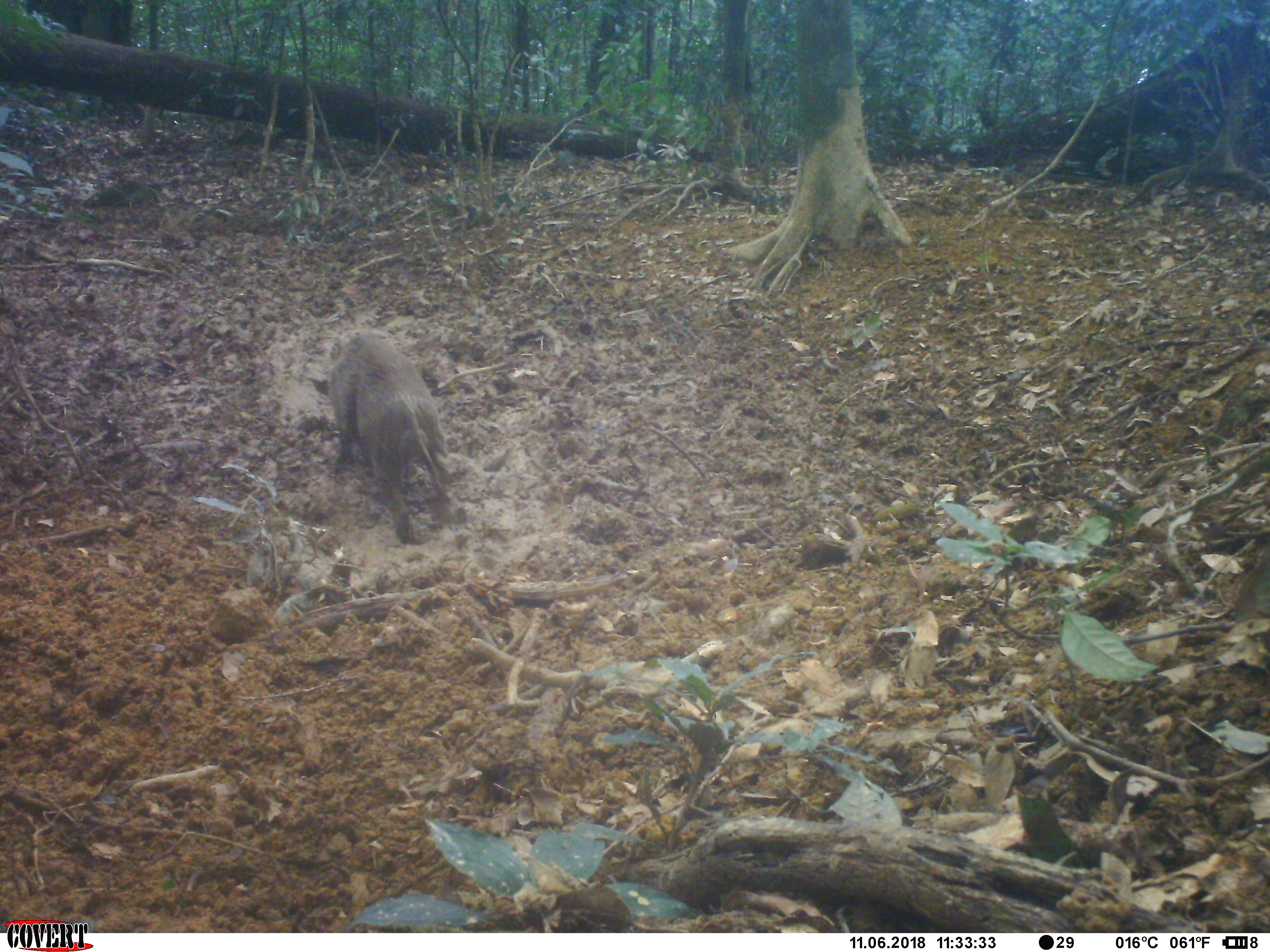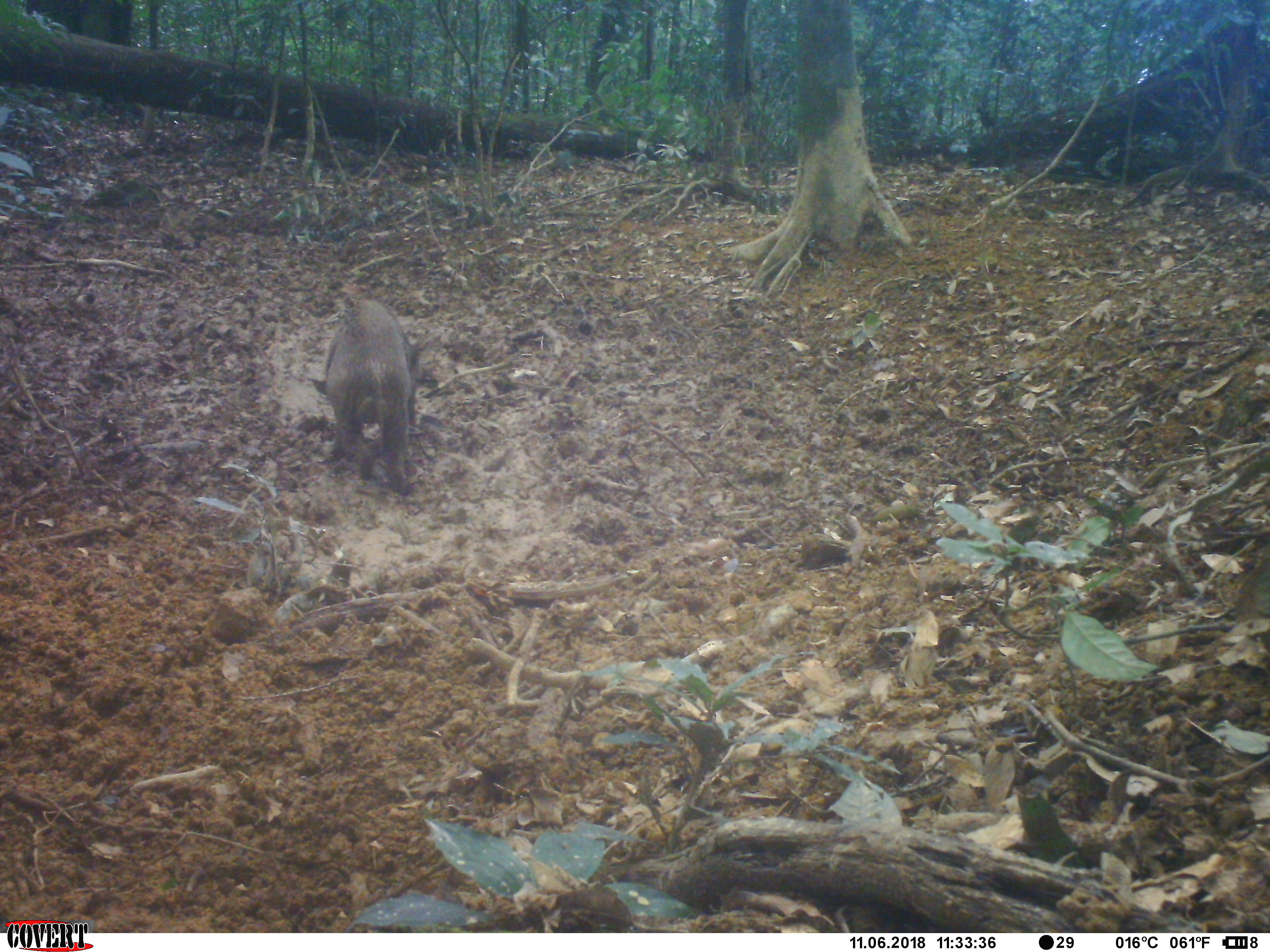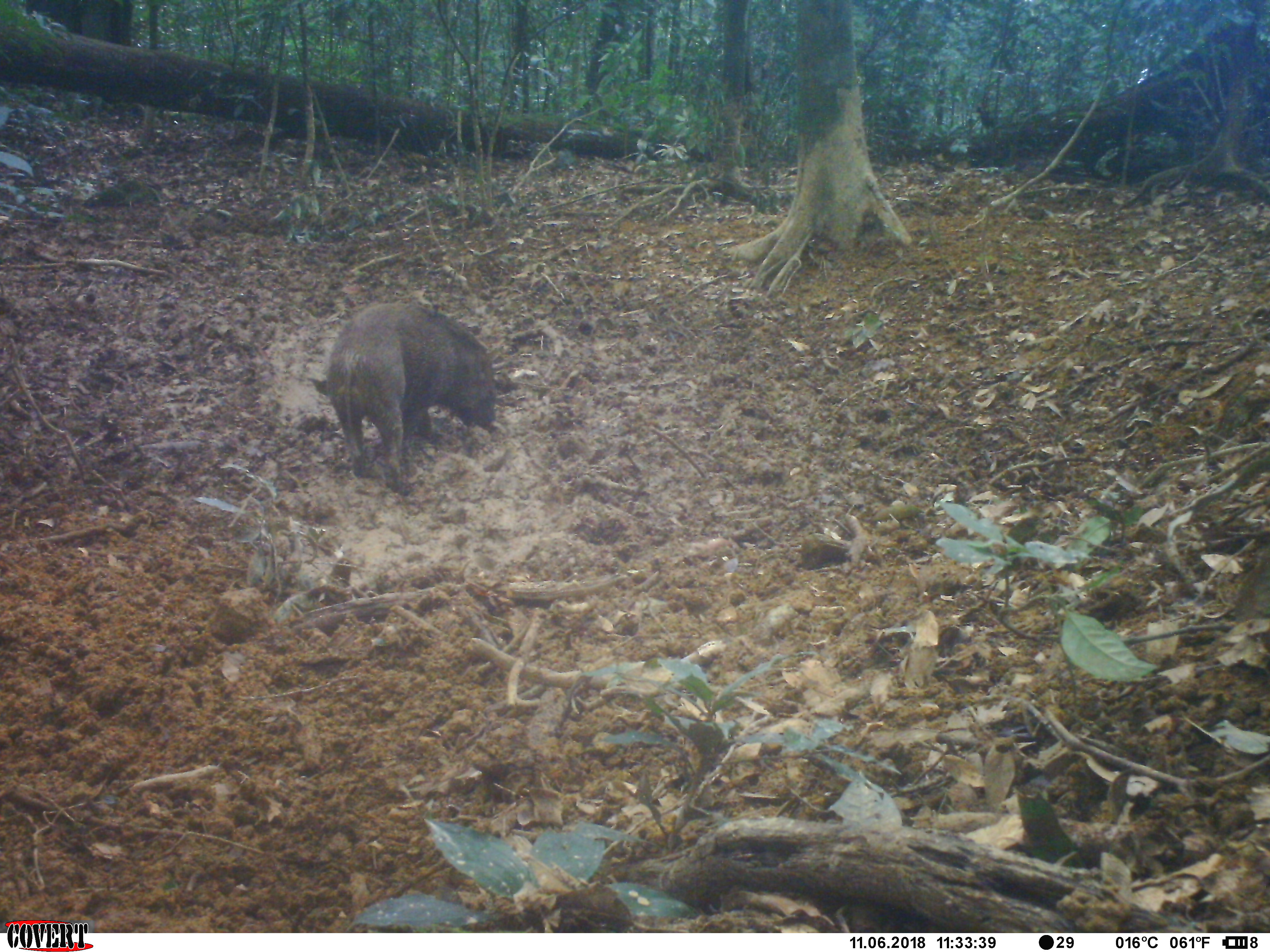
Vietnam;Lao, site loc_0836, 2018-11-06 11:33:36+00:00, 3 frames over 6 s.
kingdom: Animalia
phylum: Chordata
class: Mammalia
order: Artiodactyla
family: Suidae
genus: Sus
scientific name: Sus scrofa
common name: eurasian wild pig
Eurasian wild pig (Sus scrofa). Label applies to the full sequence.